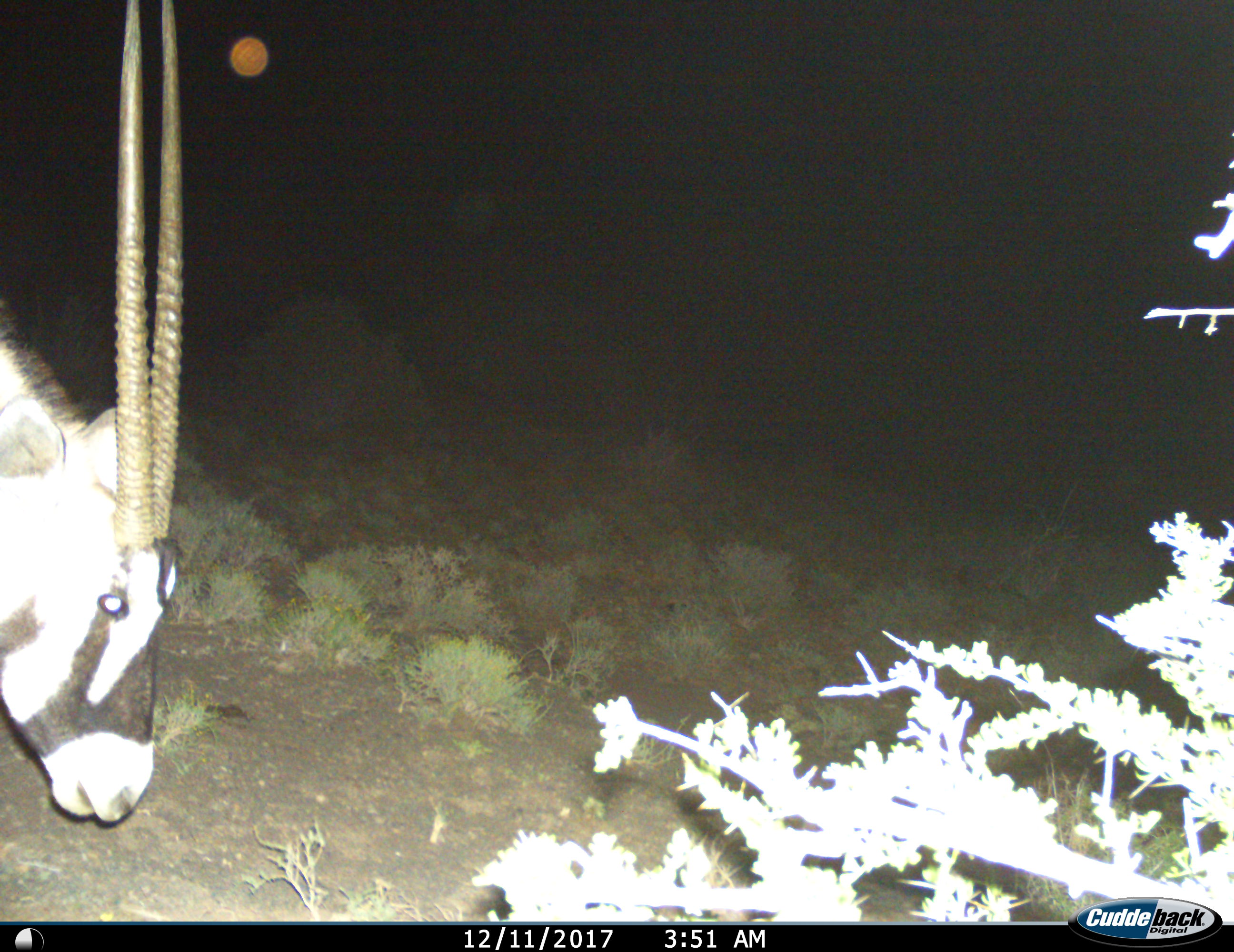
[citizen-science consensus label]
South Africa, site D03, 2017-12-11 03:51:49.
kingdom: Animalia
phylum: Chordata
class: Mammalia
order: Artiodactyla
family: Bovidae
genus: Oryx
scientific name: Oryx gazella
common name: gemsbok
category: gemsbokoryx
Gemsbokoryx (gemsbok) (Oryx gazella), count 1. Behavior (volunteer vote fractions): standing 73%, resting 0%, moving 9%, interacting 0%. Young present (vote fraction): 0%. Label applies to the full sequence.